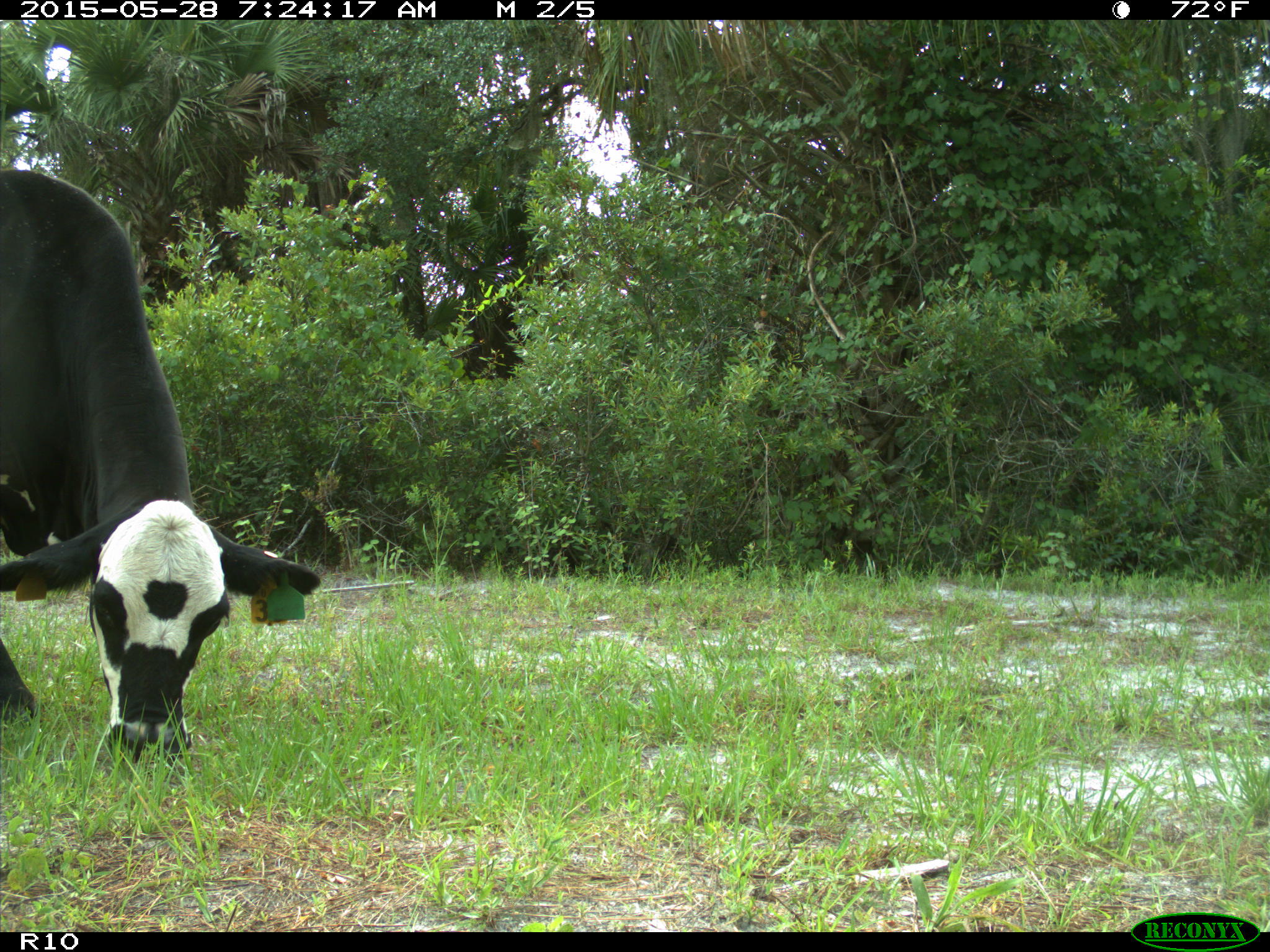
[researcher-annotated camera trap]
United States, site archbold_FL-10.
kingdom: Animalia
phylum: Chordata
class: Mammalia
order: Artiodactyla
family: Bovidae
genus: Bos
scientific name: Bos taurus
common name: domestic cow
Bos taurus (domestic cow).